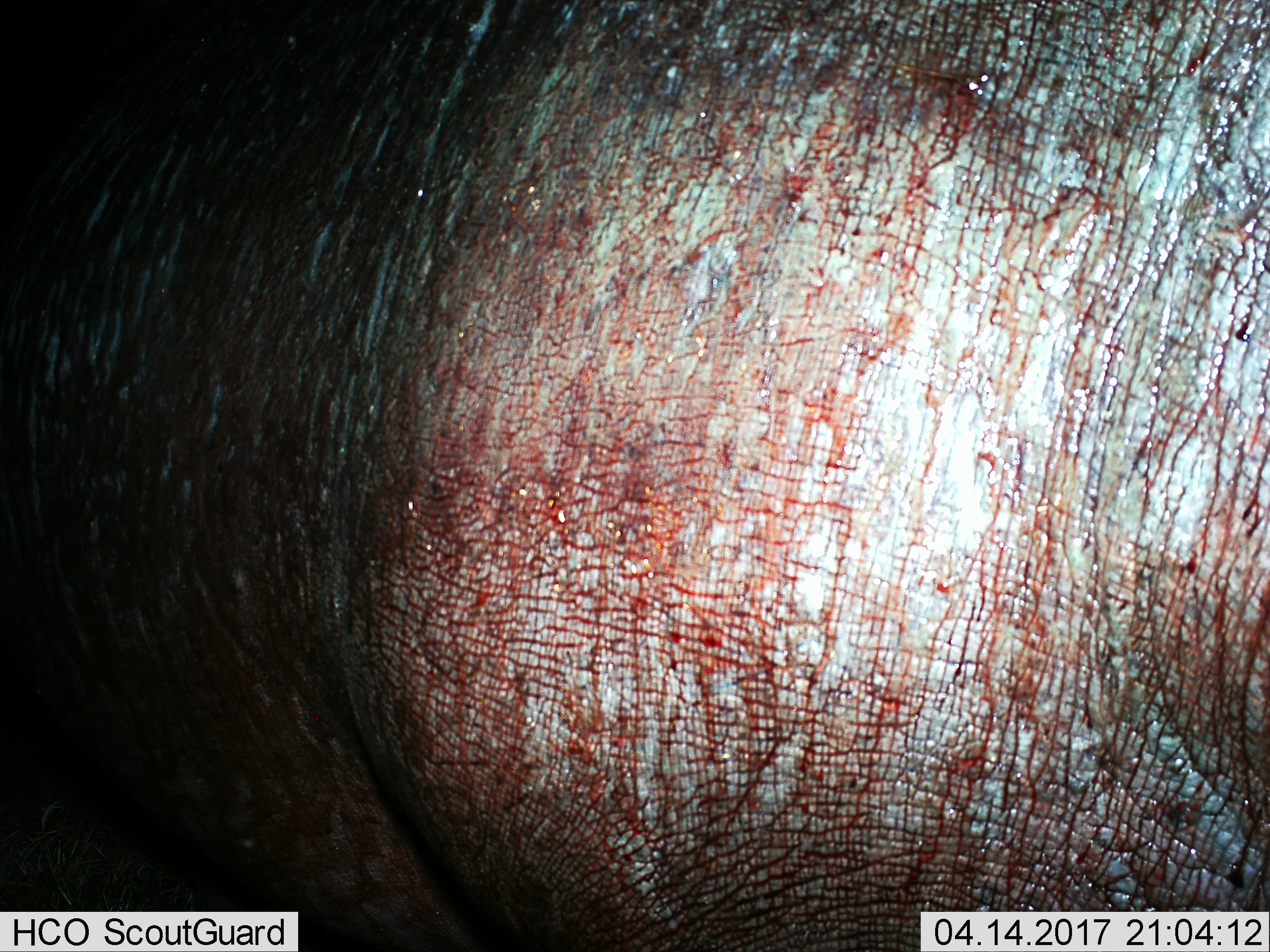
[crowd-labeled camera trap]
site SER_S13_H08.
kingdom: Animalia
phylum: Chordata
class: Mammalia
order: Artiodactyla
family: Hippopotamidae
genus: Hippopotamus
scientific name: Hippopotamus amphibius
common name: hippopotamus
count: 1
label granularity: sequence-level